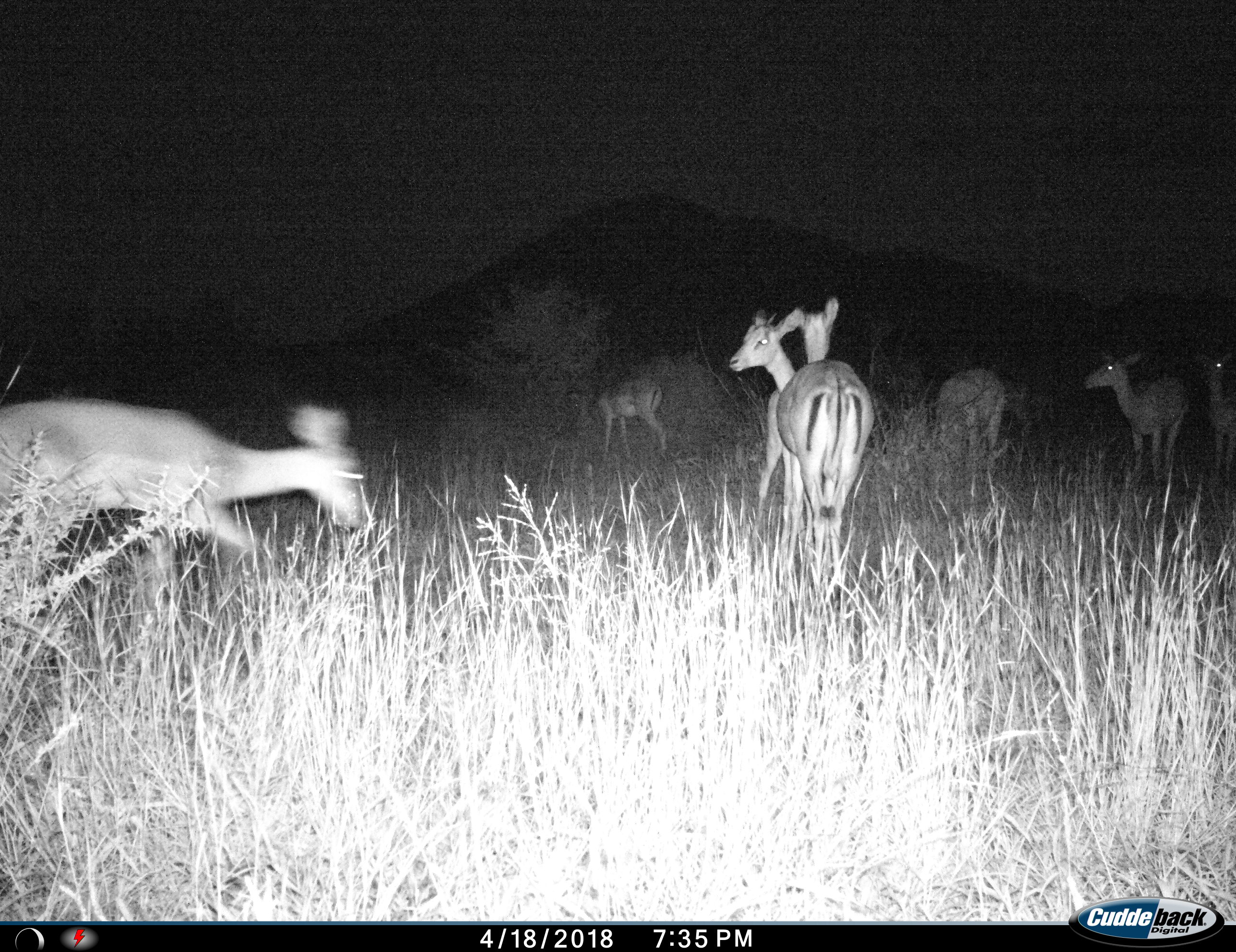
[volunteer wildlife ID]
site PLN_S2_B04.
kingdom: Animalia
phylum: Chordata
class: Mammalia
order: Artiodactyla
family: Bovidae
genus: Aepyceros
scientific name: Aepyceros melampus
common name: impala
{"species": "impala (Aepyceros melampus)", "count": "7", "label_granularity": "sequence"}